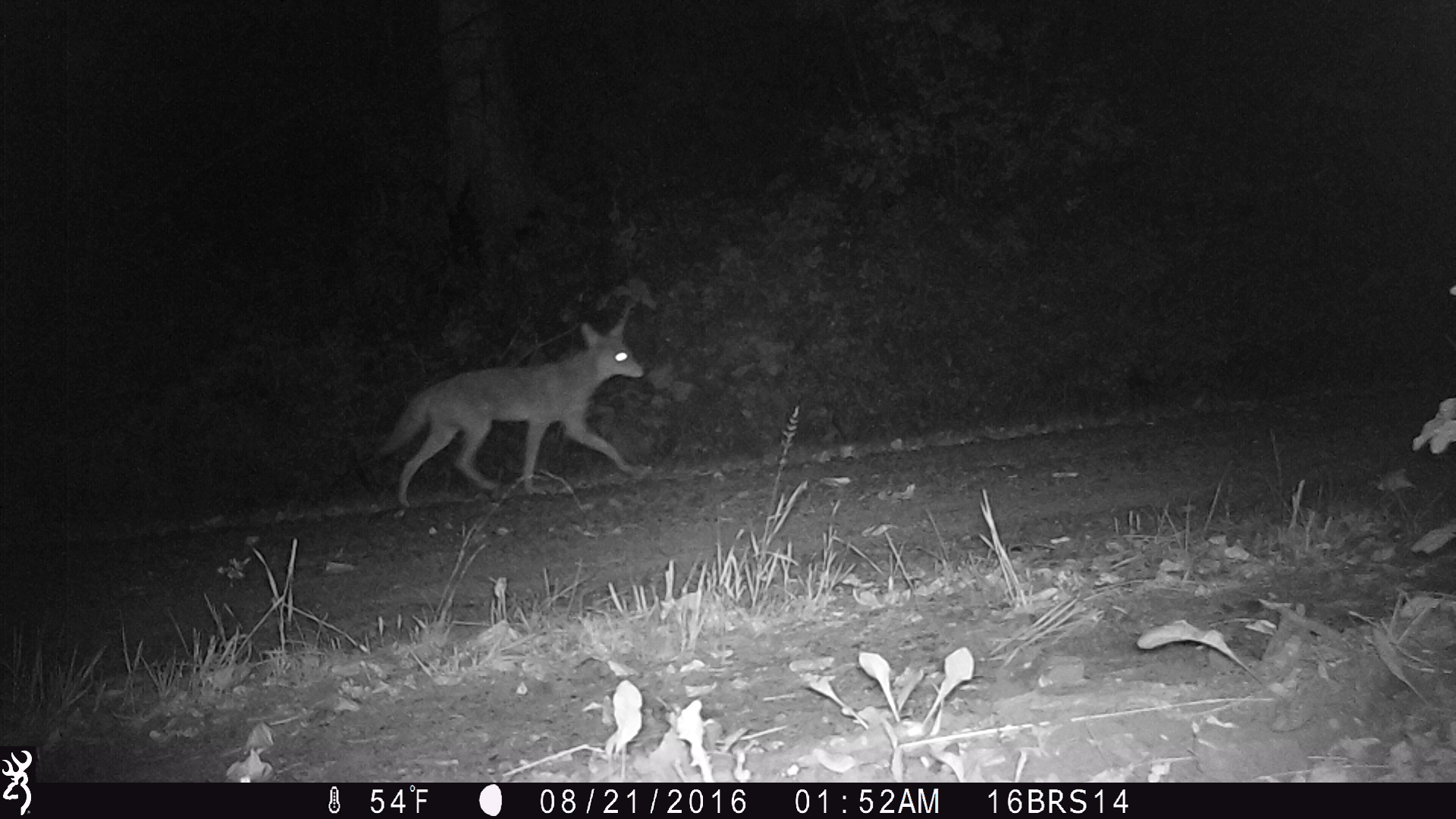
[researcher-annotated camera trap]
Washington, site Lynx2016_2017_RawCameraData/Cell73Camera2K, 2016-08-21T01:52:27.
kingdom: Animalia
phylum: Chordata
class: Mammalia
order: Carnivora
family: Canidae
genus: Canis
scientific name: Canis latrans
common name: coyote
Canis latrans (coyote). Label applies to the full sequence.